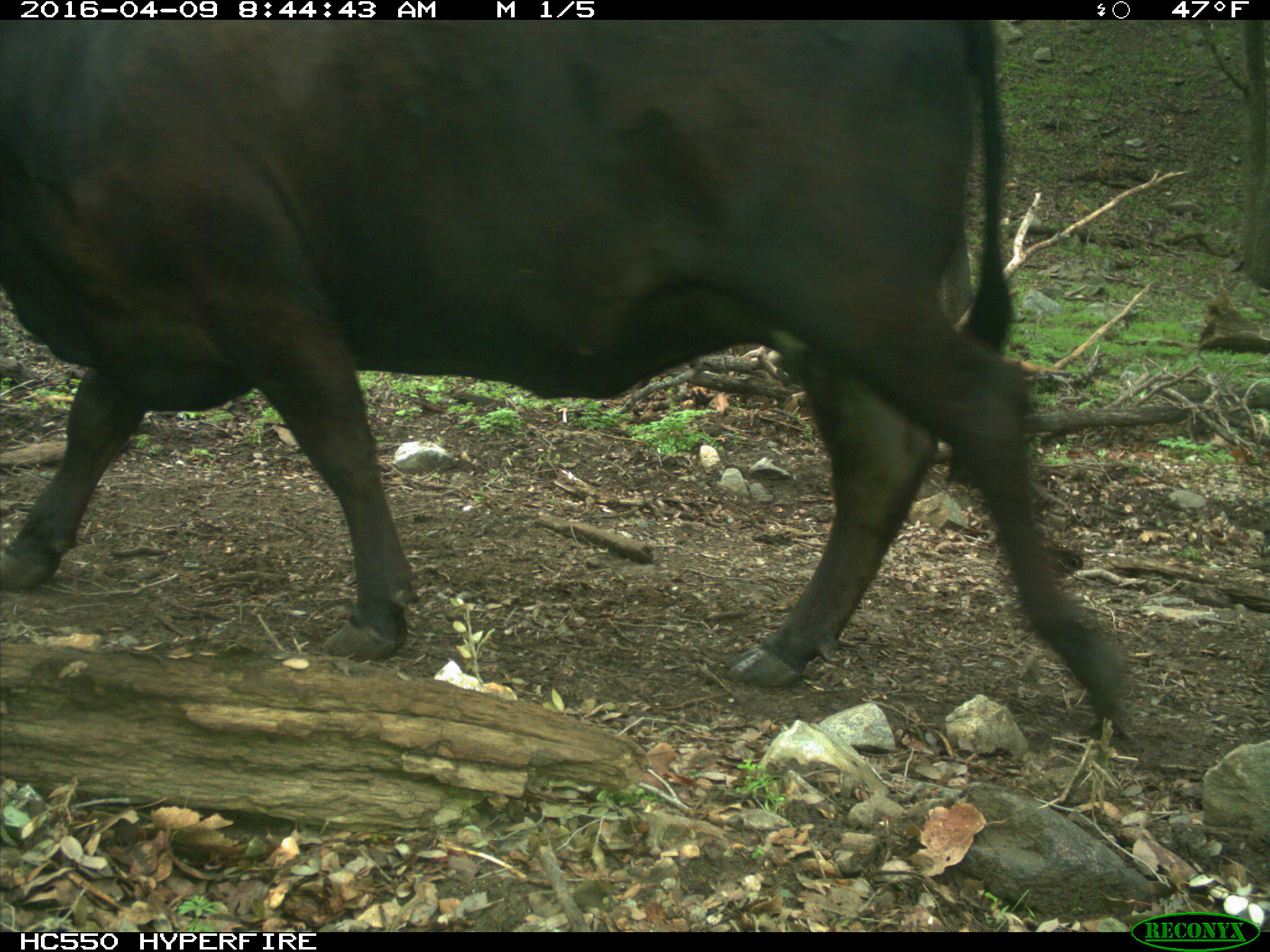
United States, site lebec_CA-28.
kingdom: Animalia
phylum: Chordata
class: Mammalia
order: Artiodactyla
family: Bovidae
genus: Bos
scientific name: Bos taurus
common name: domestic cow